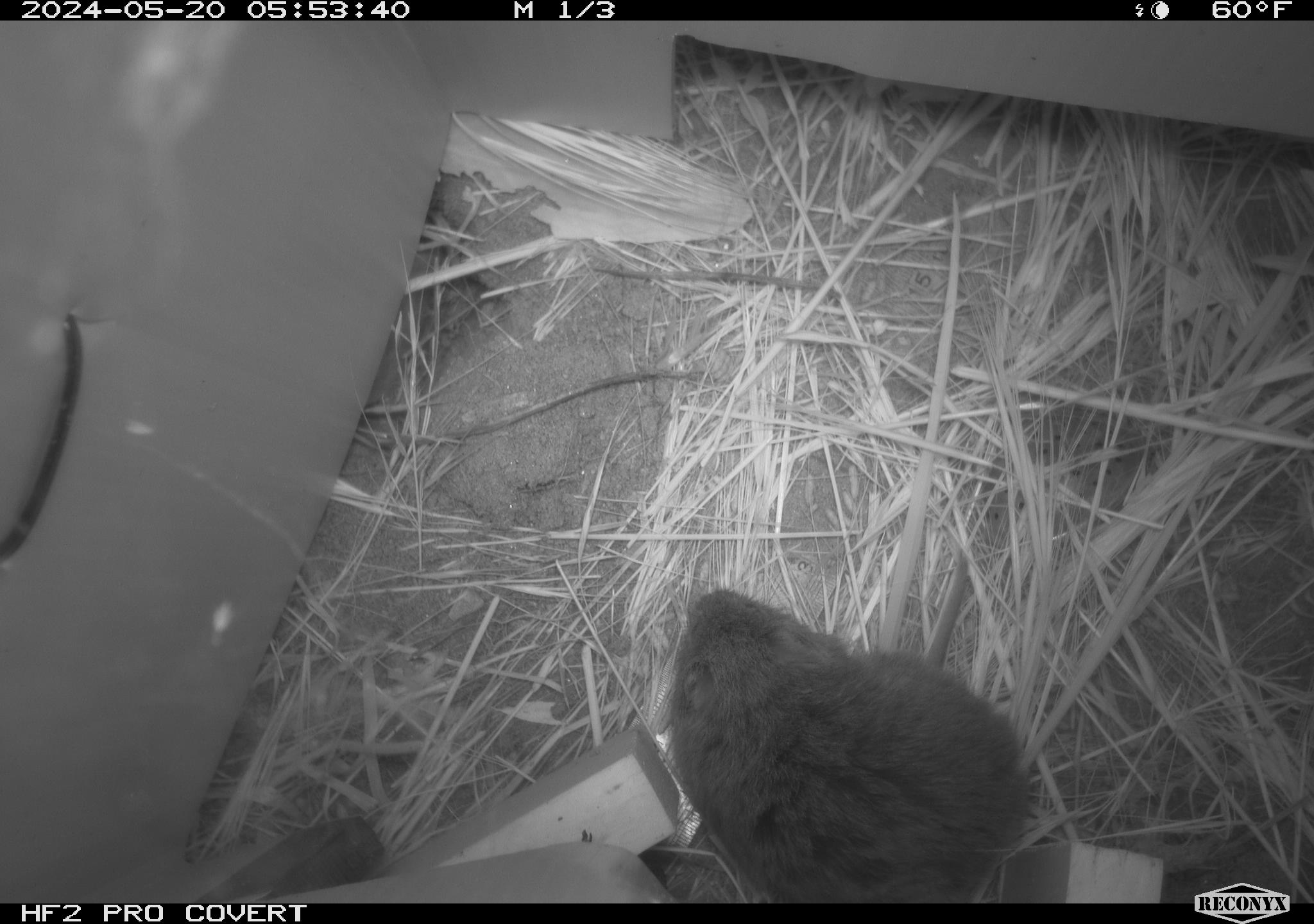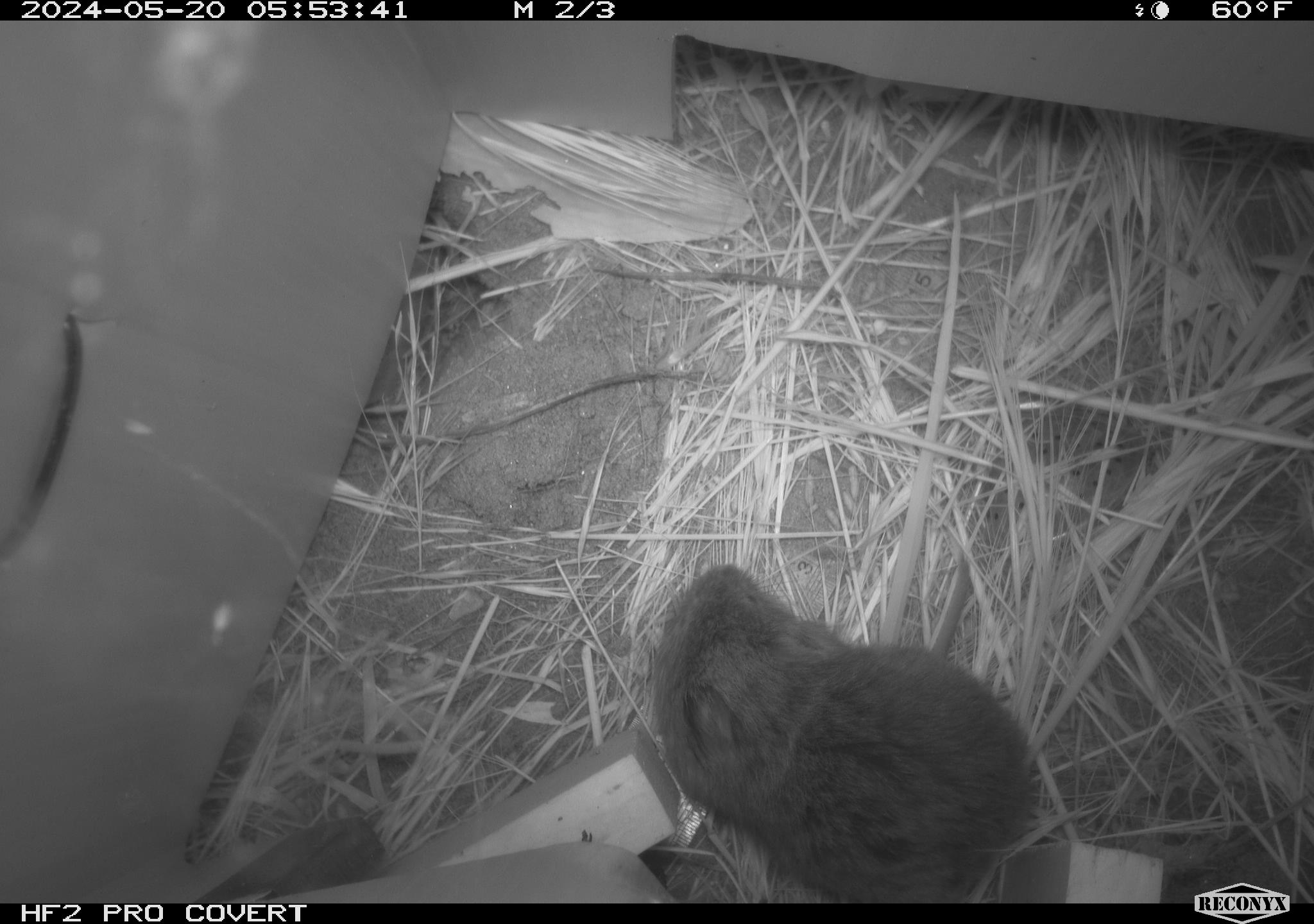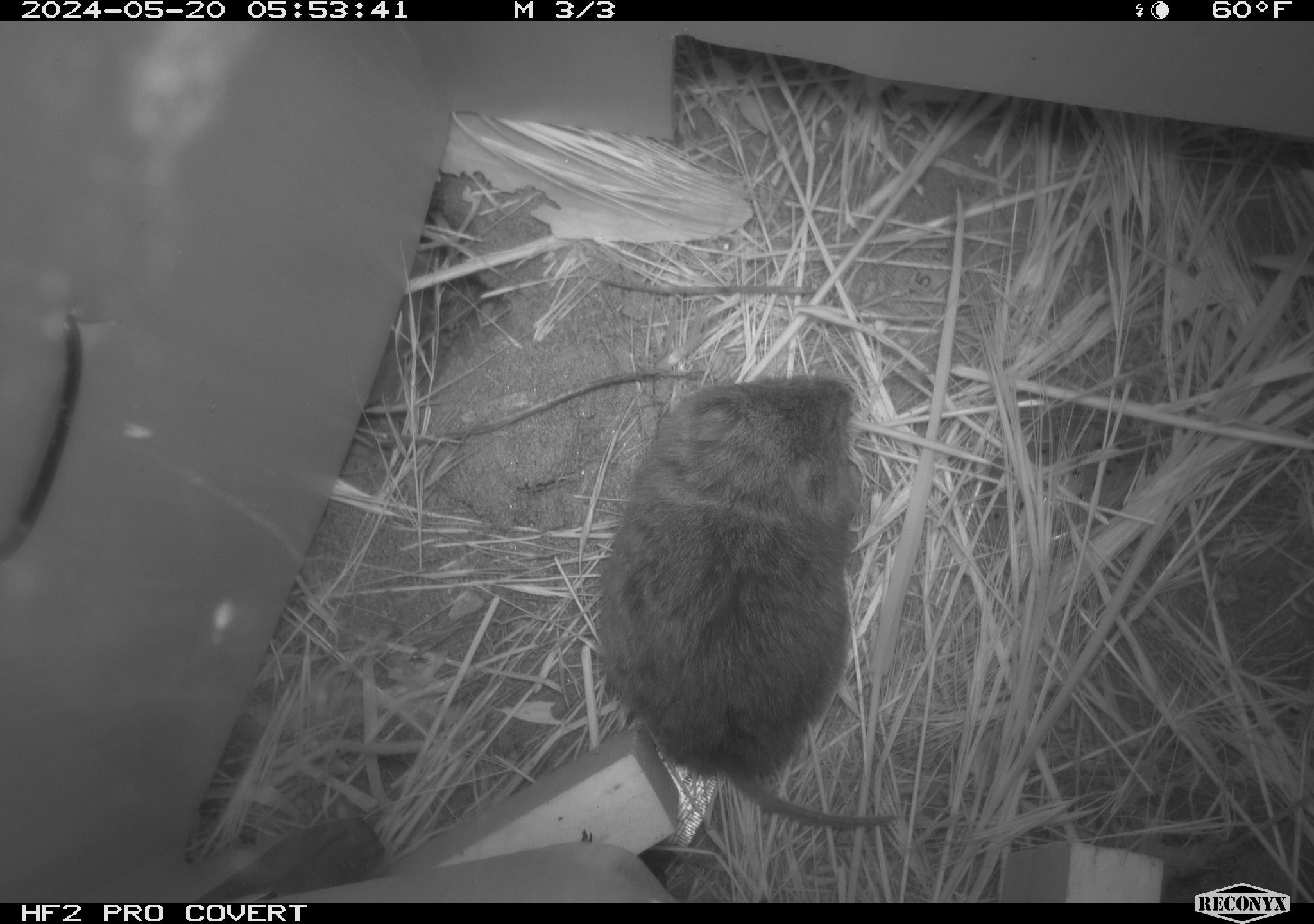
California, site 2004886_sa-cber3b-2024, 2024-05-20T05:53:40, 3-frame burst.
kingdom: Animalia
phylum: Chordata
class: Mammalia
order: Rodentia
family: Cricetidae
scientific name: Arvicolinae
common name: voles, lemmings, and muskrats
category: arvicolinae subfamily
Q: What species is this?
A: Arvicolinae subfamily (voles, lemmings, and muskrats) (Arvicolinae).